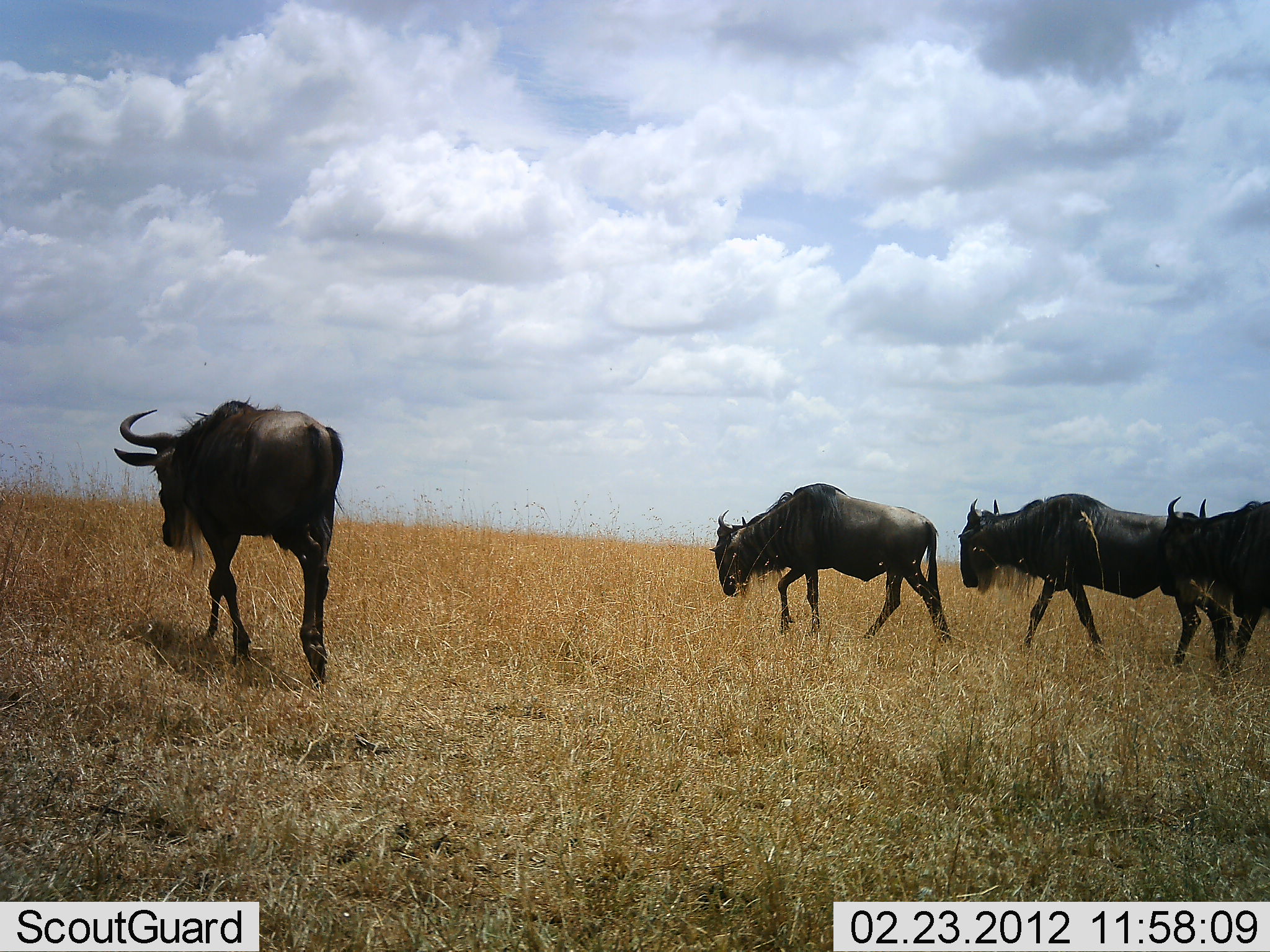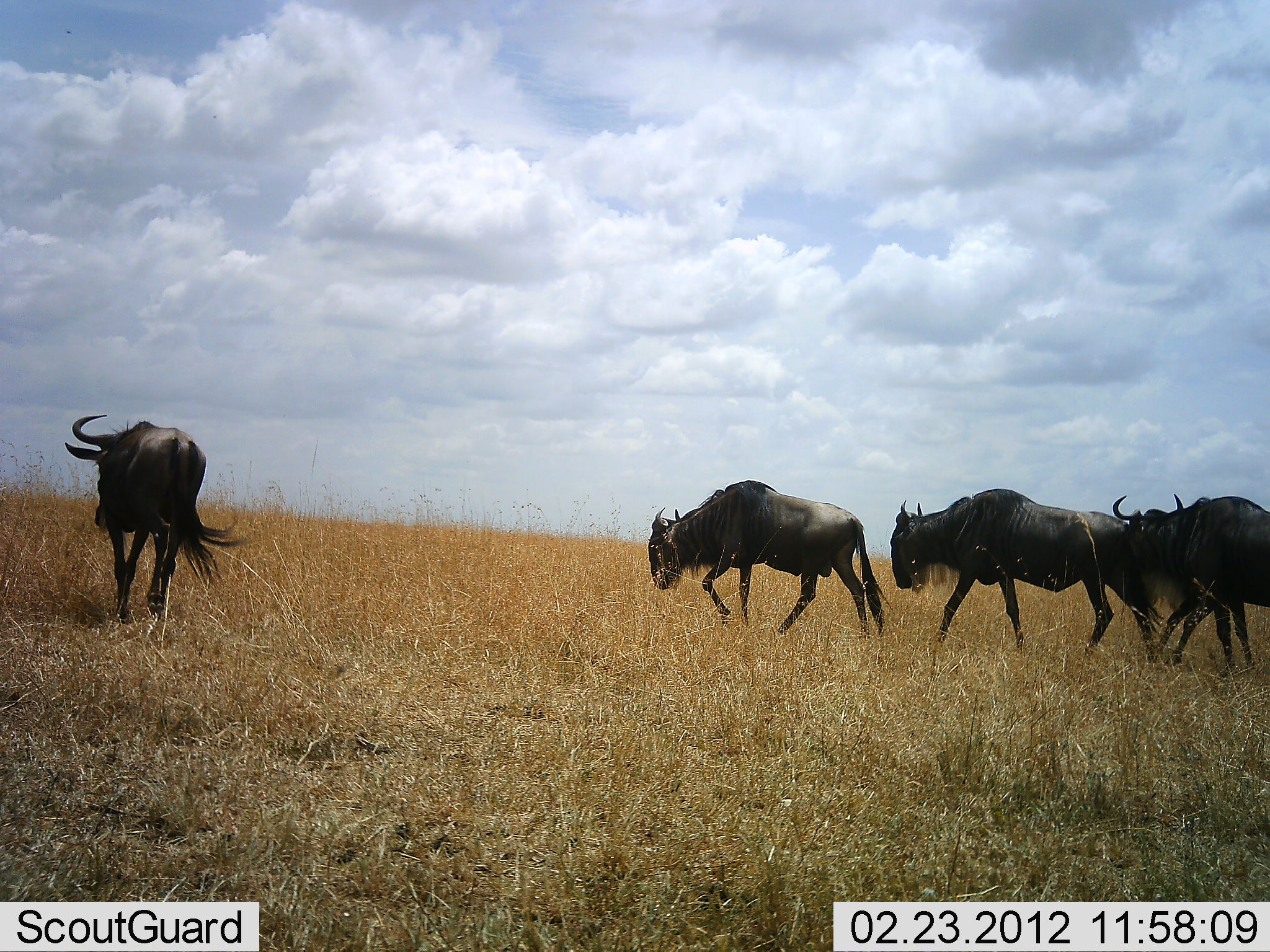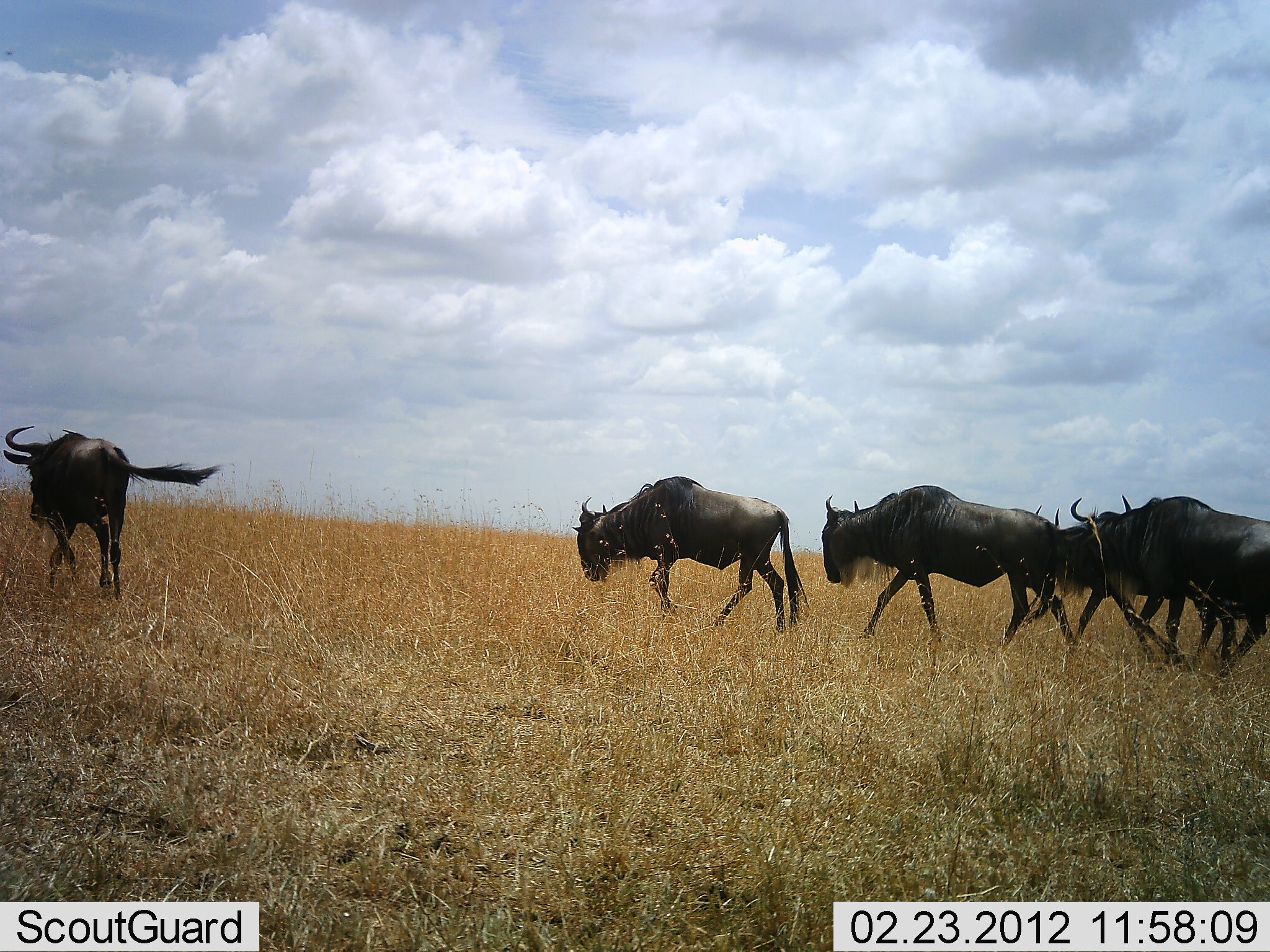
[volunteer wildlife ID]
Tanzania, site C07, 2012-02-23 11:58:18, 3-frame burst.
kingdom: Animalia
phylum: Chordata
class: Mammalia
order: Artiodactyla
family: Bovidae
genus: Connochaetes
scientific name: Connochaetes taurinus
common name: blue wildebeest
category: wildebeest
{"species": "wildebeest (blue wildebeest) (Connochaetes taurinus)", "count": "5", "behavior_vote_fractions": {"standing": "5%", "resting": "0%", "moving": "100%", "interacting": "5%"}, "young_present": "0%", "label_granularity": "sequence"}